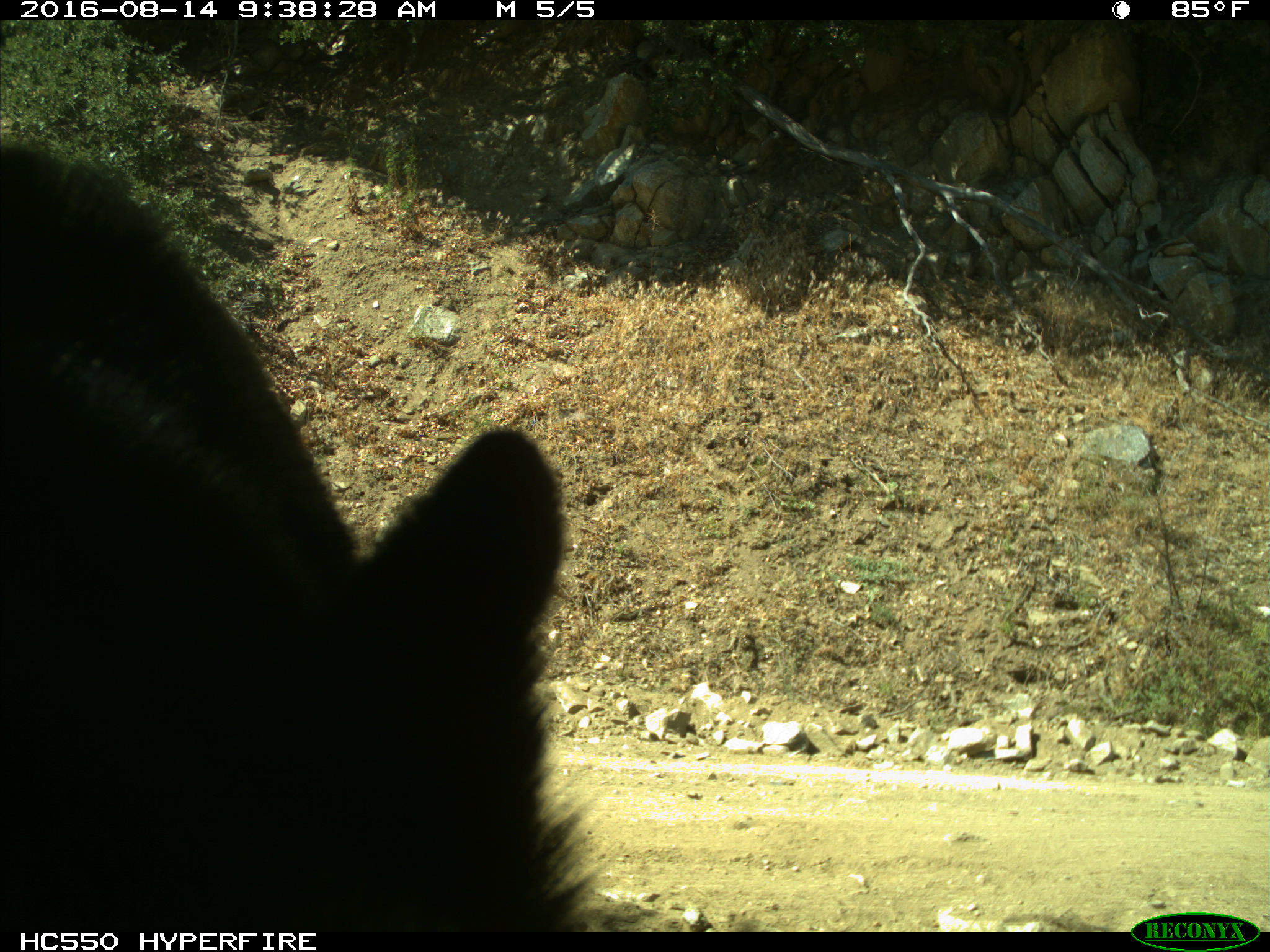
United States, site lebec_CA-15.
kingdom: Animalia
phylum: Chordata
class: Mammalia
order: Carnivora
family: Ursidae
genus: Ursus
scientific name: Ursus americanus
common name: american black bear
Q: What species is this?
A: Ursus americanus (american black bear).